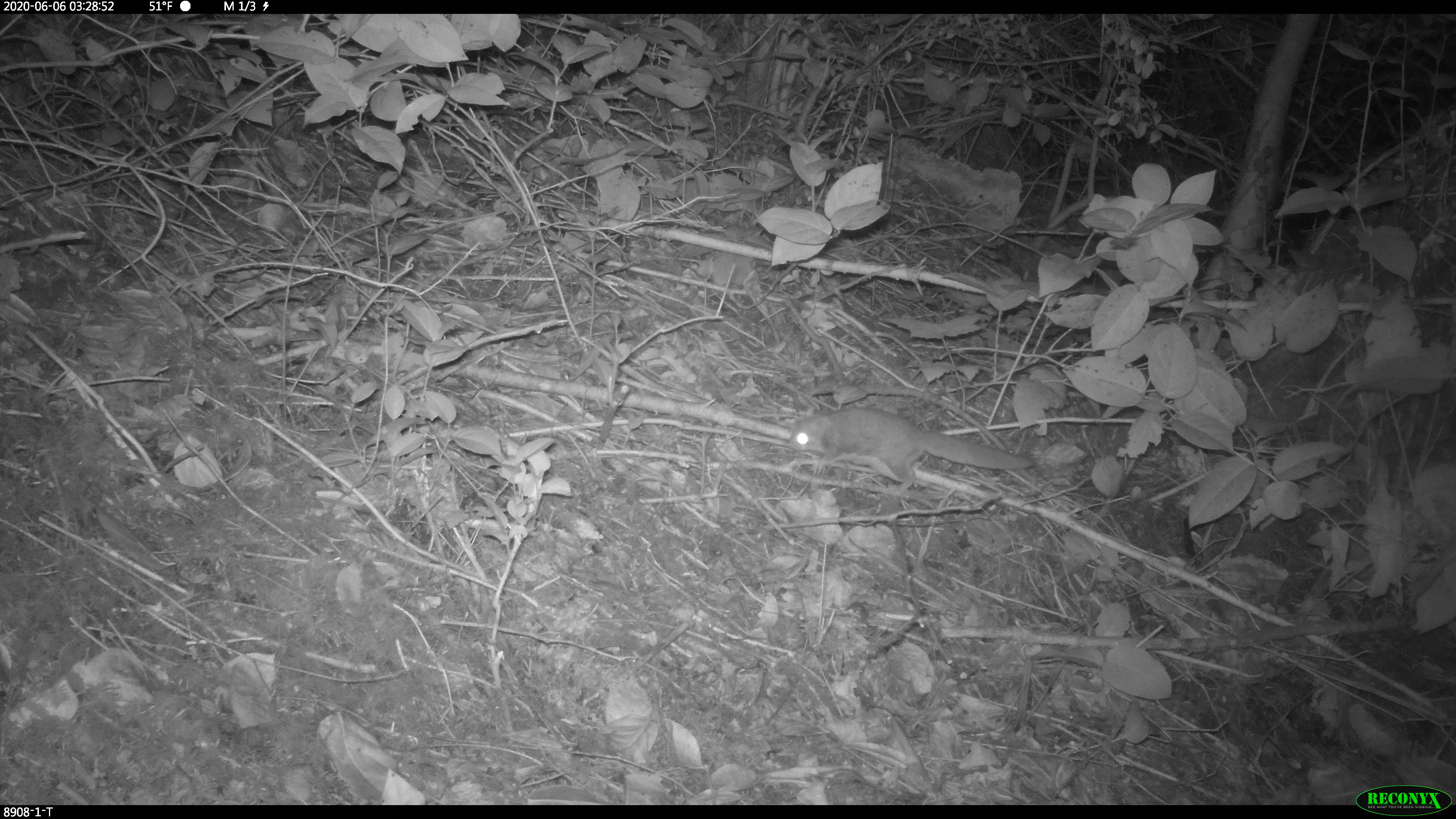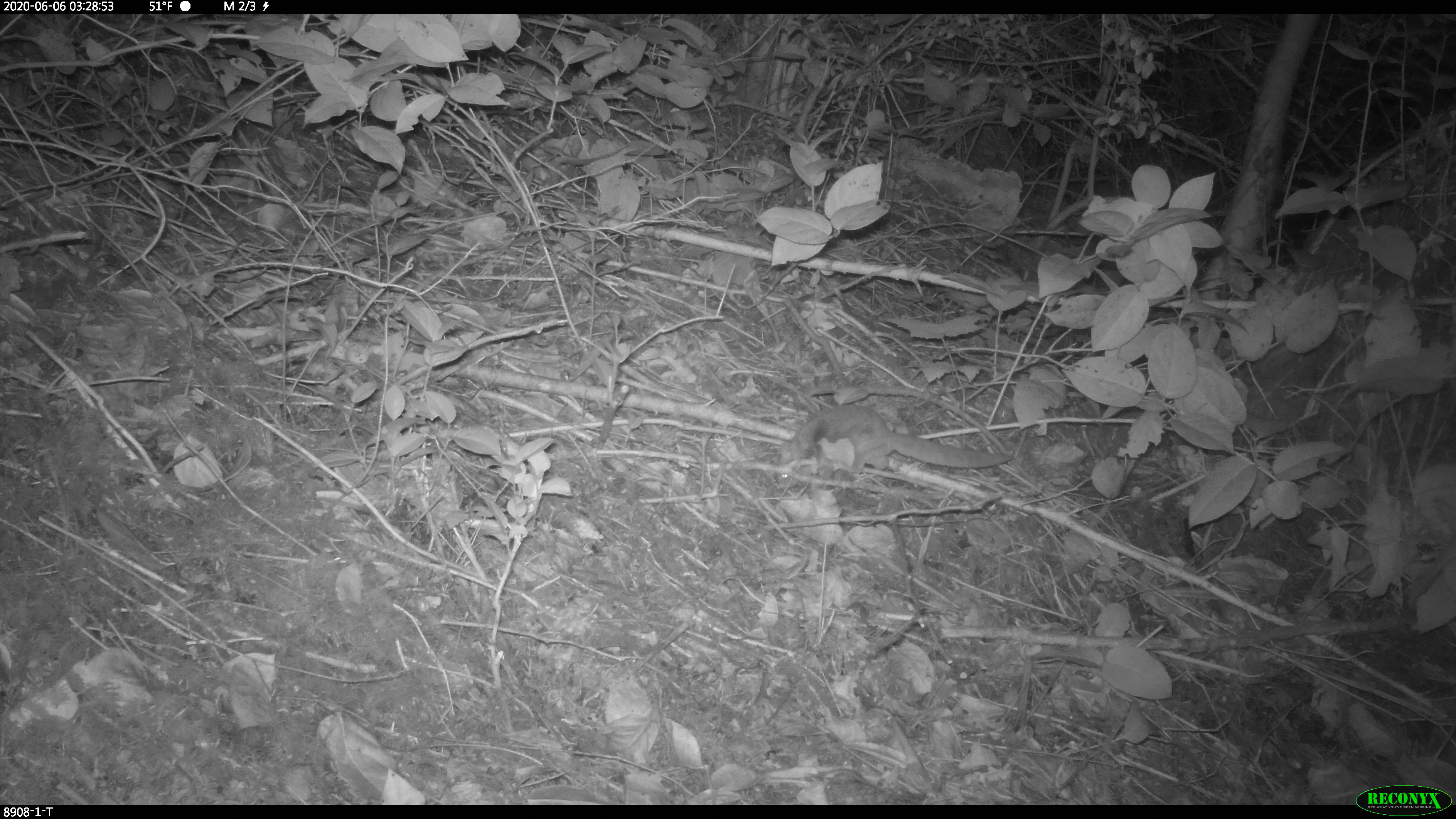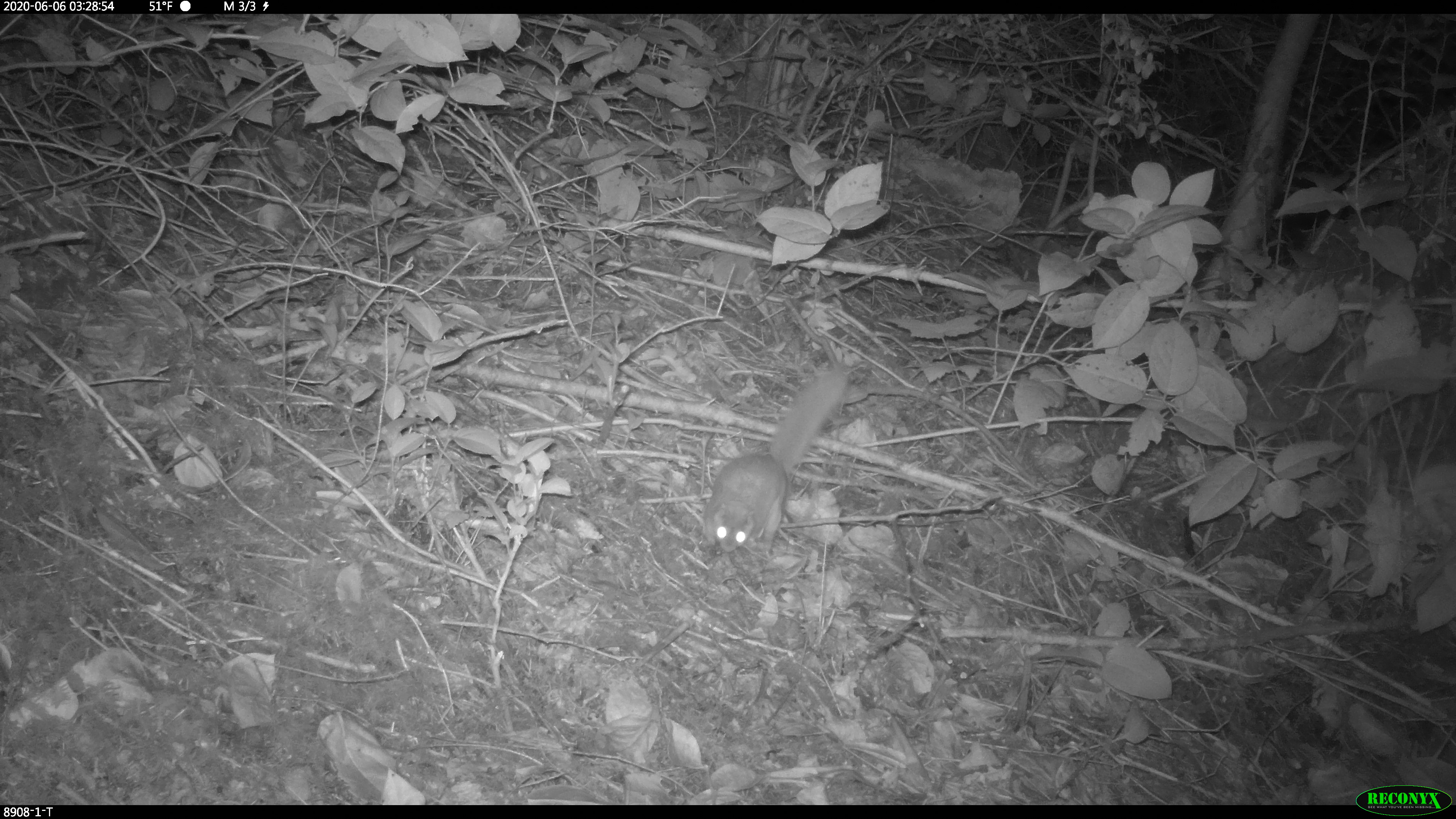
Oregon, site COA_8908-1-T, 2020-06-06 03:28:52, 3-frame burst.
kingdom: Animalia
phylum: Chordata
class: Mammalia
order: Rodentia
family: Sciuridae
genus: Glaucomys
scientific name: Glaucomys oregonensis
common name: humboldt's flying squirrel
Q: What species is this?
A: Humboldt's flying squirrel (Glaucomys oregonensis).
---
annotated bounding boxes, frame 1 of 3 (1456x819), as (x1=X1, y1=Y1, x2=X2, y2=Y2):
humboldt's flying squirrel: (x1=779, y1=400, x2=1044, y2=506)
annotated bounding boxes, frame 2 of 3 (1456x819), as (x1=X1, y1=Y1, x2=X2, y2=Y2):
humboldt's flying squirrel: (x1=764, y1=398, x2=1024, y2=491)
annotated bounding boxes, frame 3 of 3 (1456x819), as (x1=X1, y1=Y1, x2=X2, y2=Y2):
humboldt's flying squirrel: (x1=695, y1=360, x2=859, y2=564)